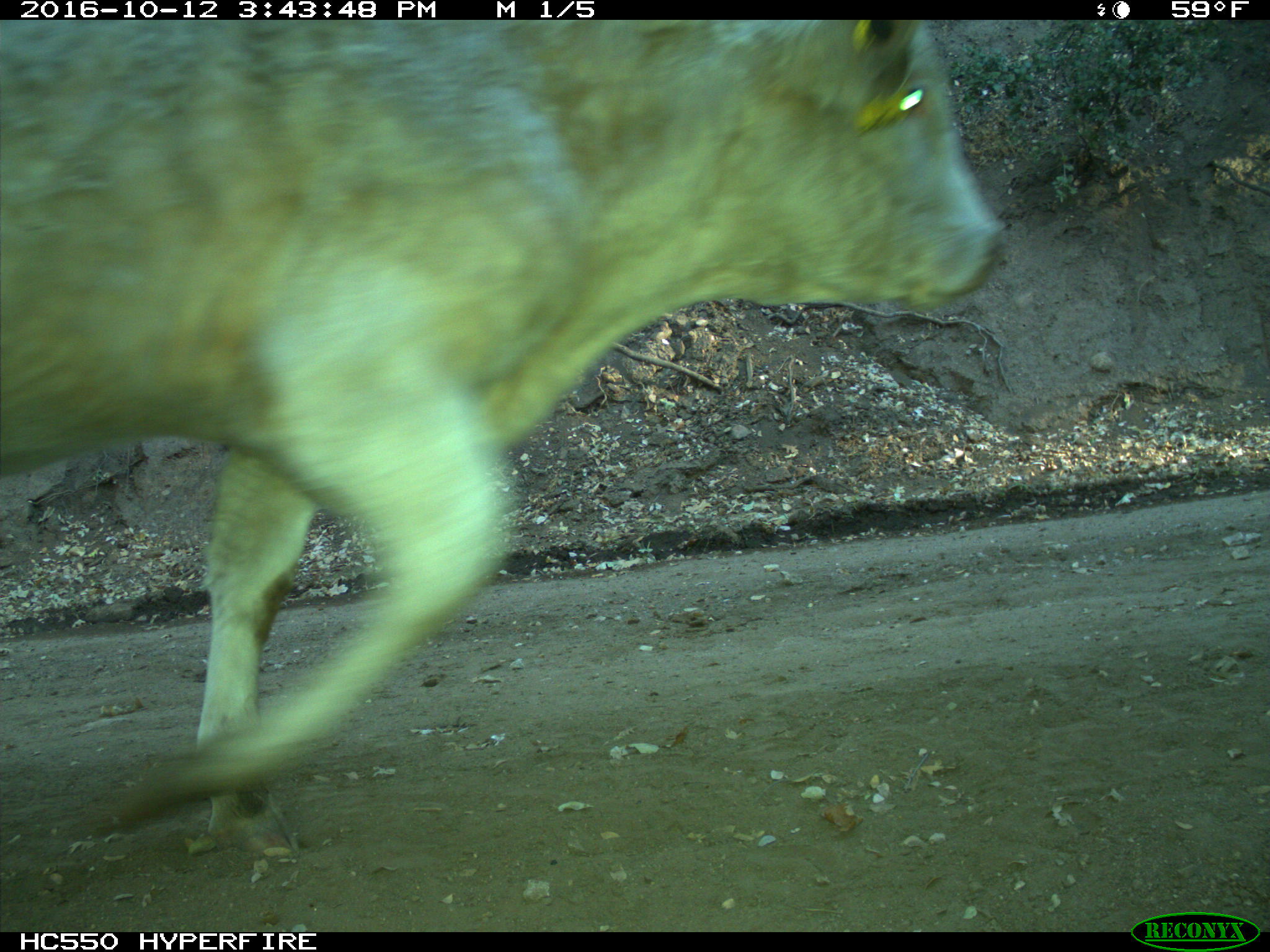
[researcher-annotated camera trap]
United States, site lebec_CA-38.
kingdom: Animalia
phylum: Chordata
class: Mammalia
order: Artiodactyla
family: Bovidae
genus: Bos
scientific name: Bos taurus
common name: domestic cow